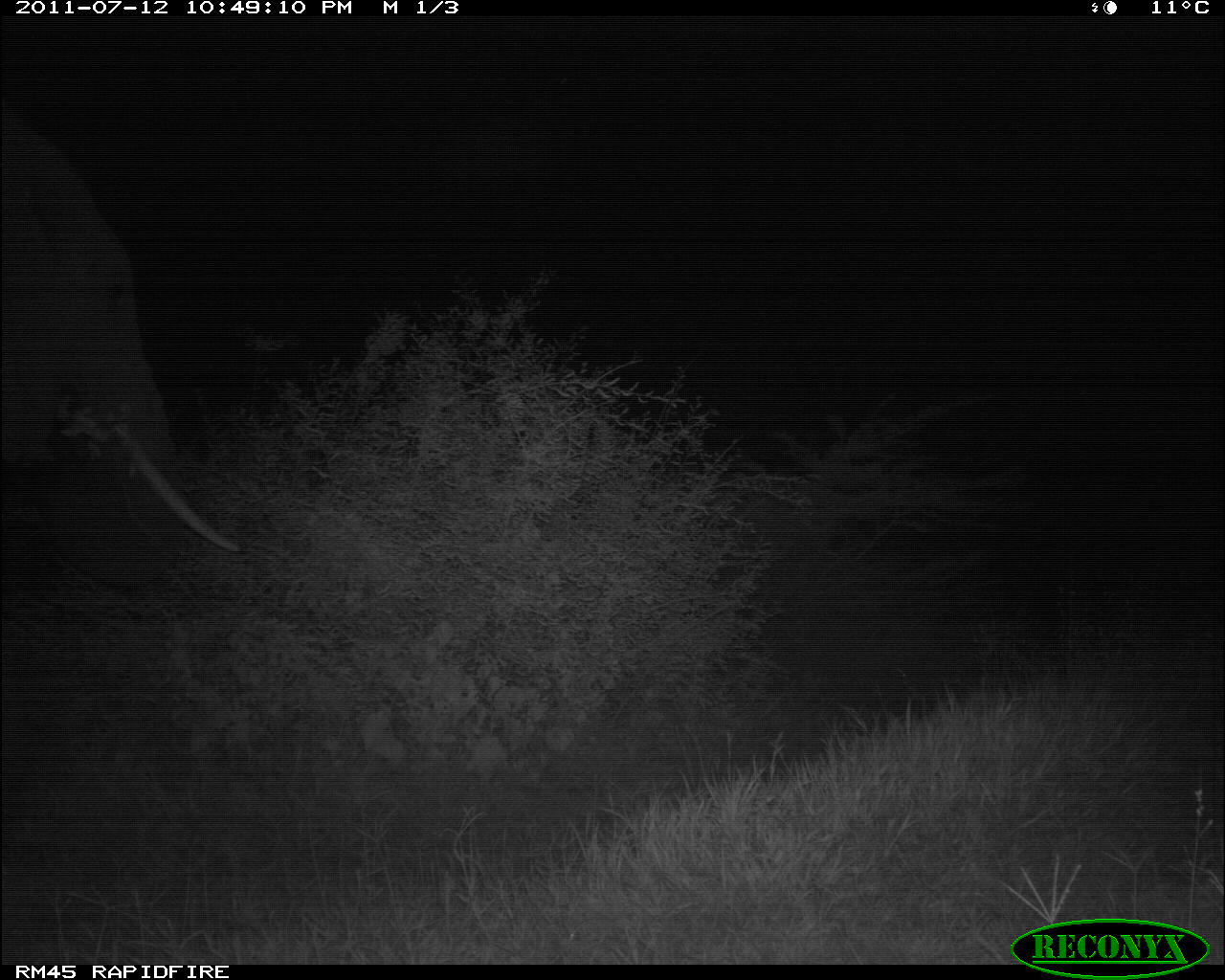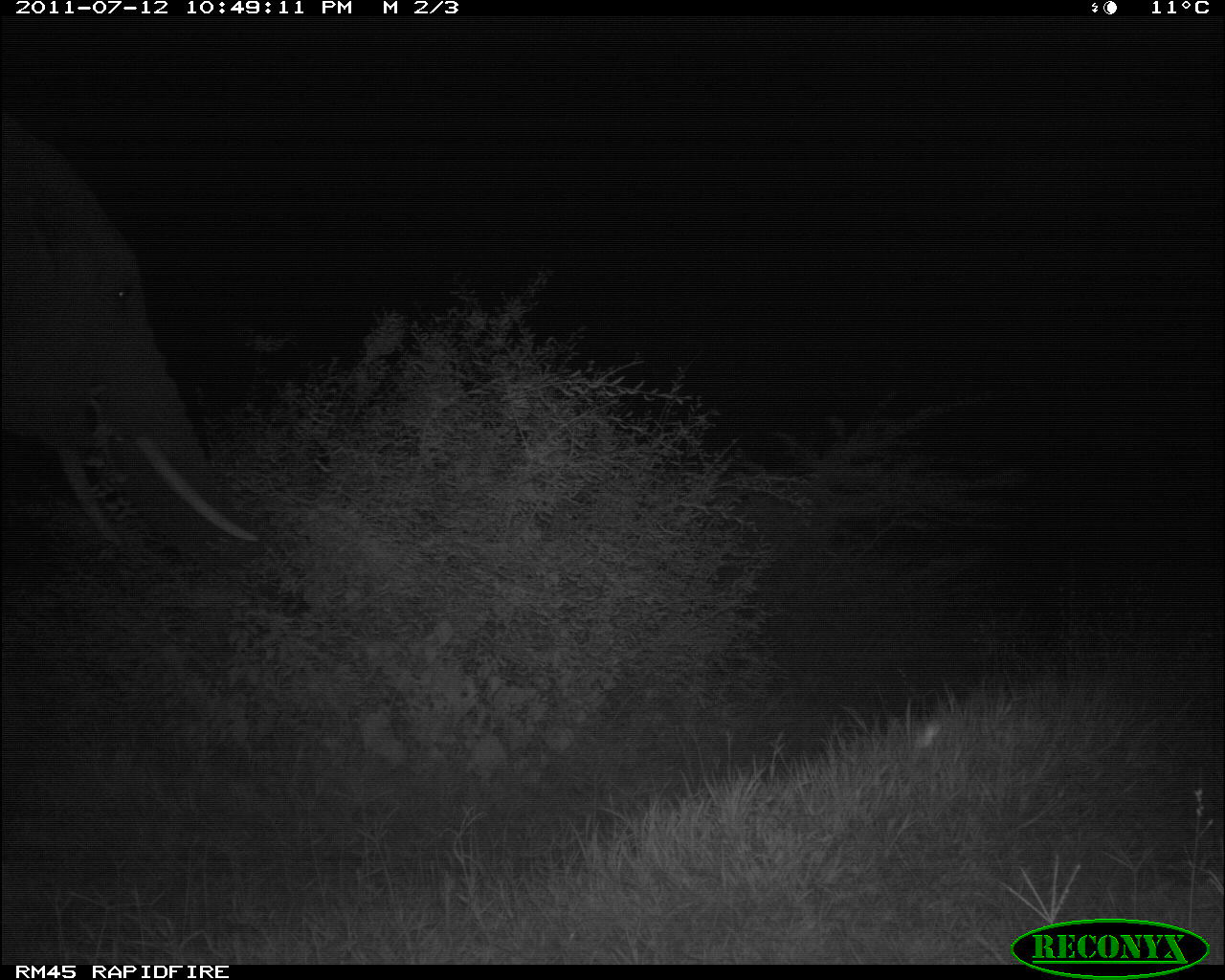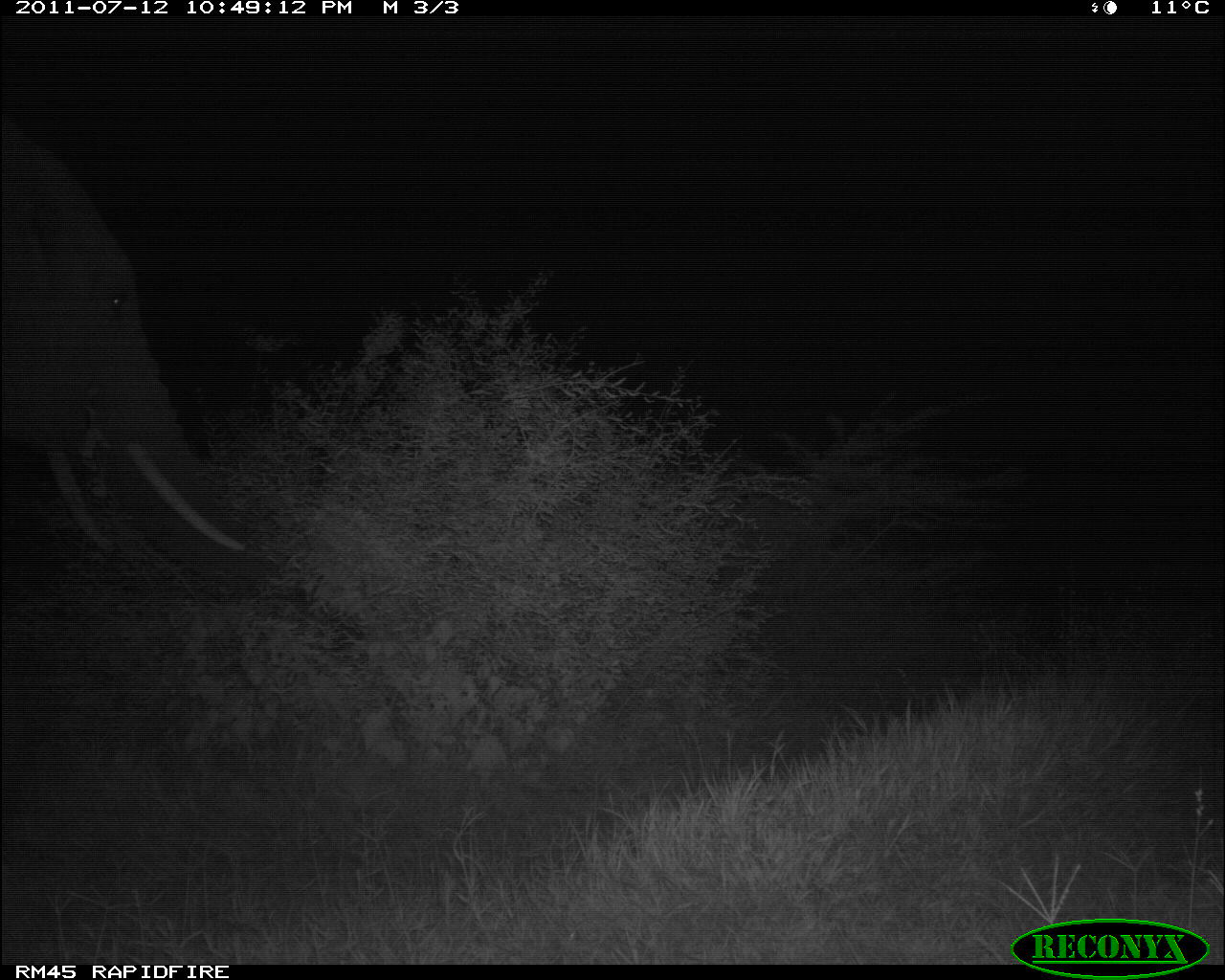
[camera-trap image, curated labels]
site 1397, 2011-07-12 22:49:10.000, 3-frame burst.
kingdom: Animalia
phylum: Chordata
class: Mammalia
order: Proboscidea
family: Elephantidae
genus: Loxodonta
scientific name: Loxodonta africana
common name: african bush elephant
Loxodonta africana (african bush elephant), count 1.